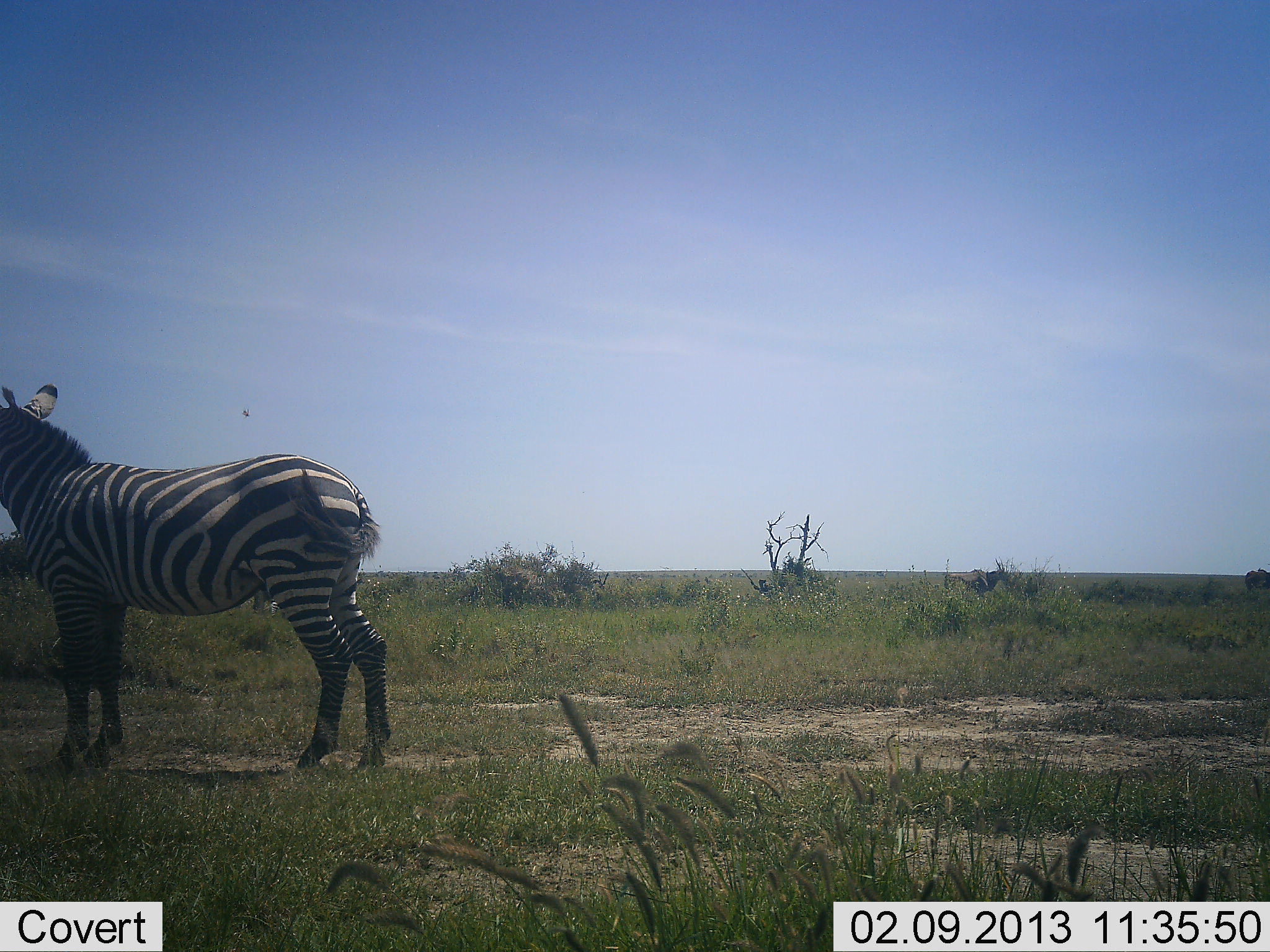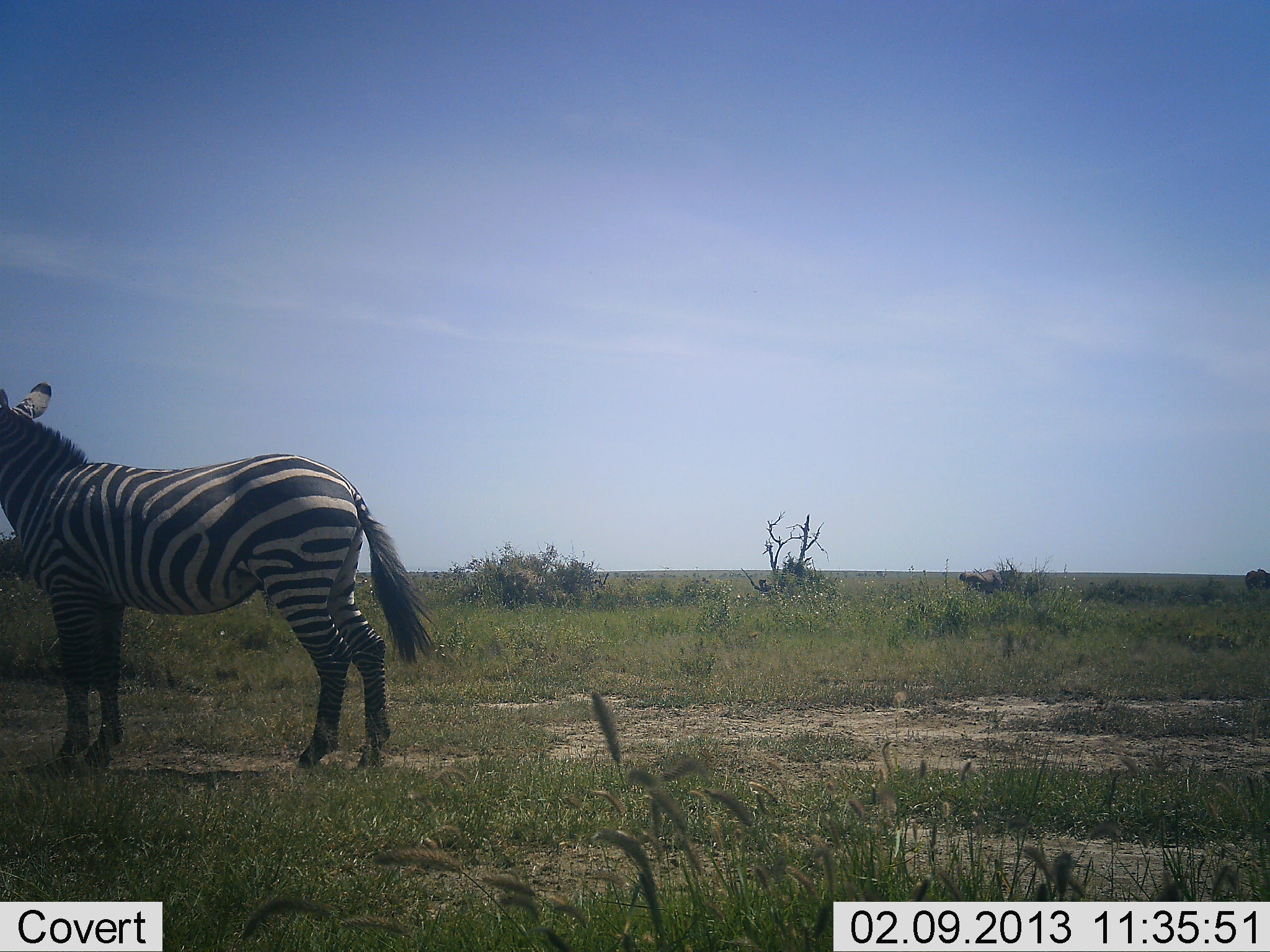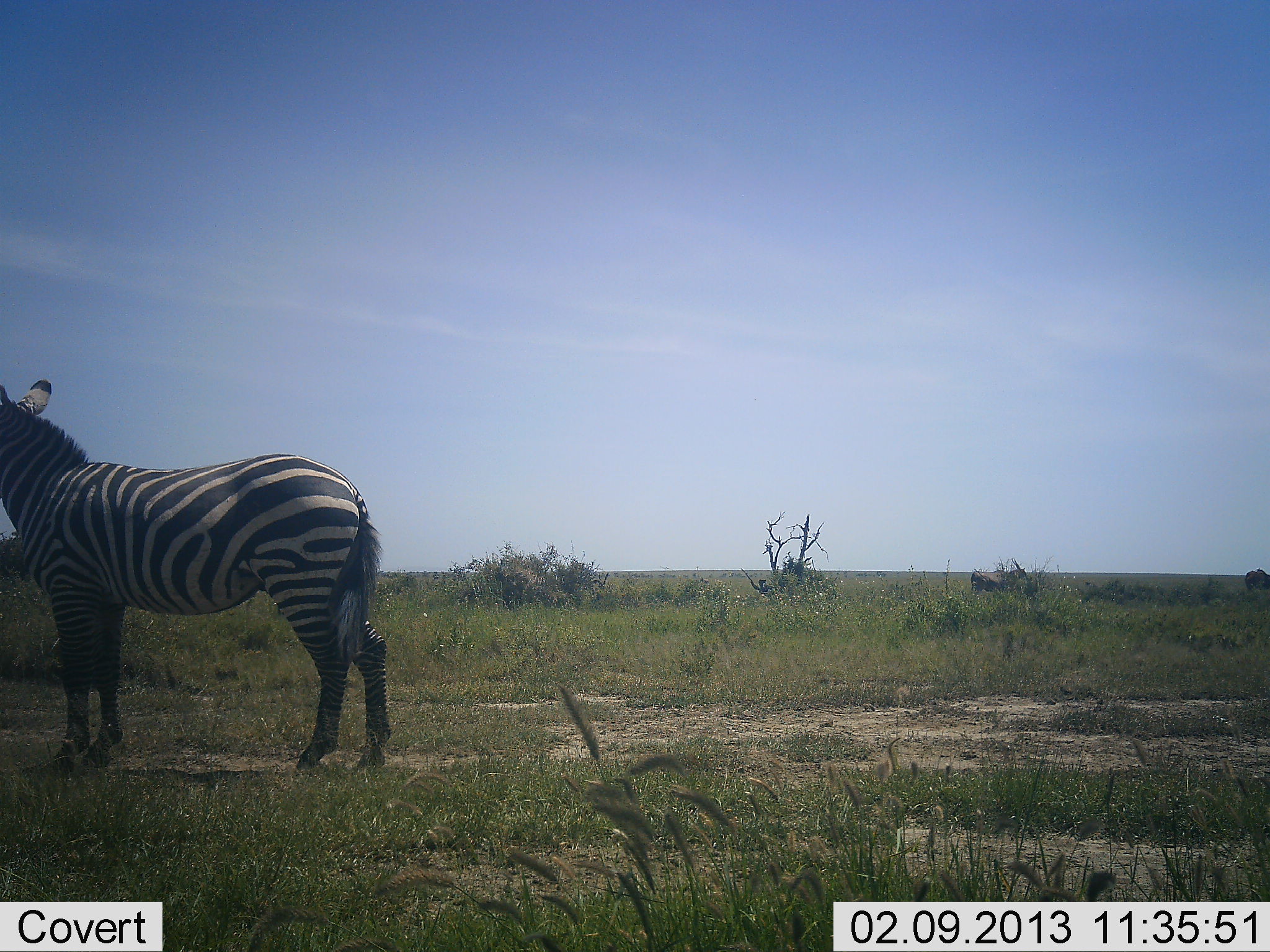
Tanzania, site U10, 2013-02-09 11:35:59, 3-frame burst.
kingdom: Animalia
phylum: Chordata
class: Mammalia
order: Perissodactyla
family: Equidae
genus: Equus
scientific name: Equus quagga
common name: plains zebra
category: zebra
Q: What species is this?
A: Zebra (plains zebra) (Equus quagga).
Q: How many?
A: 1.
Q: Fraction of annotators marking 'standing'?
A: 100%.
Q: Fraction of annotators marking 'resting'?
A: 0%.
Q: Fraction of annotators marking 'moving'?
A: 0%.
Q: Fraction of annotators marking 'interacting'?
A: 0%.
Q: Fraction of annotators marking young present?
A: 0%.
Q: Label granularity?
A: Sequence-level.